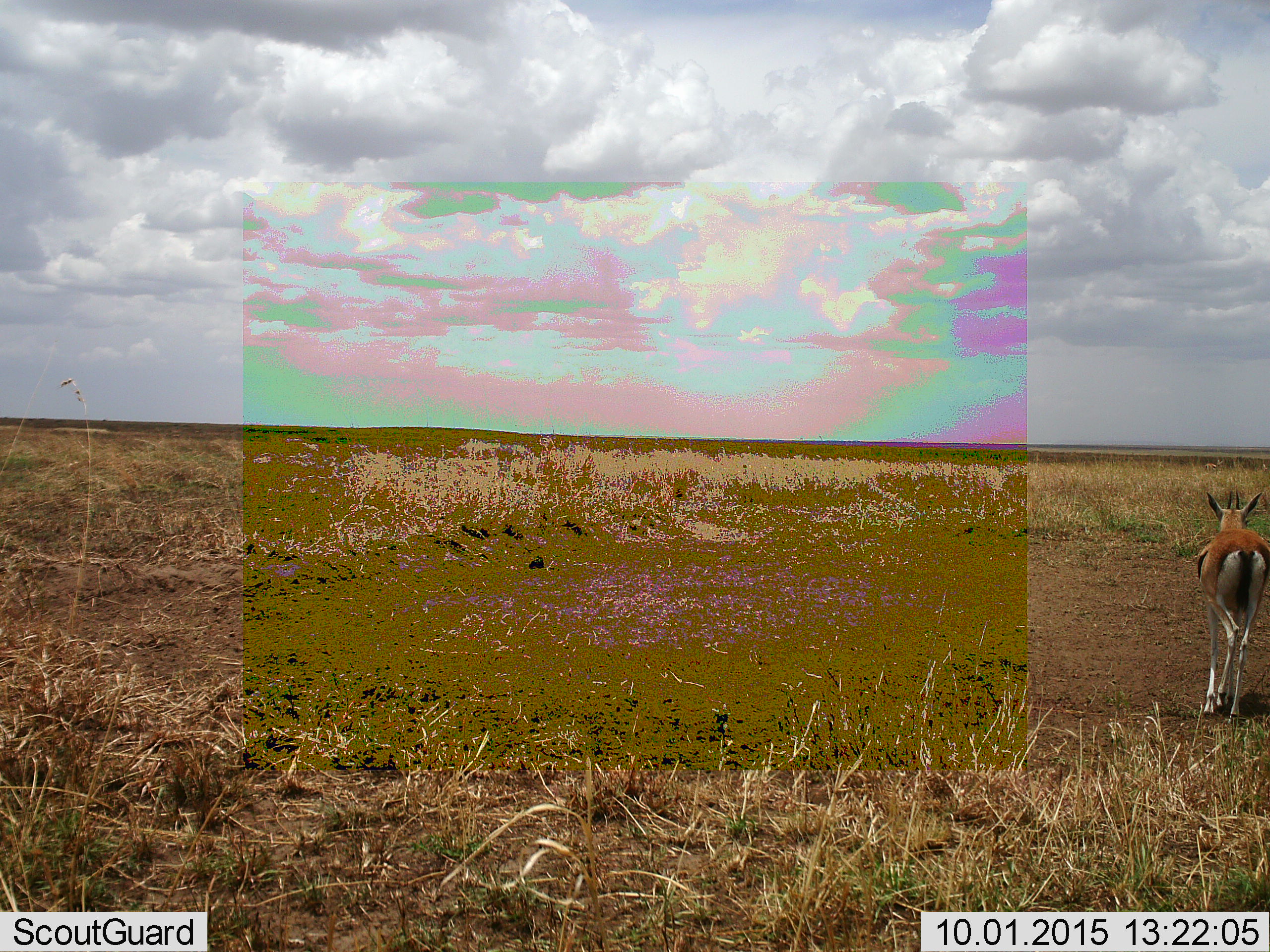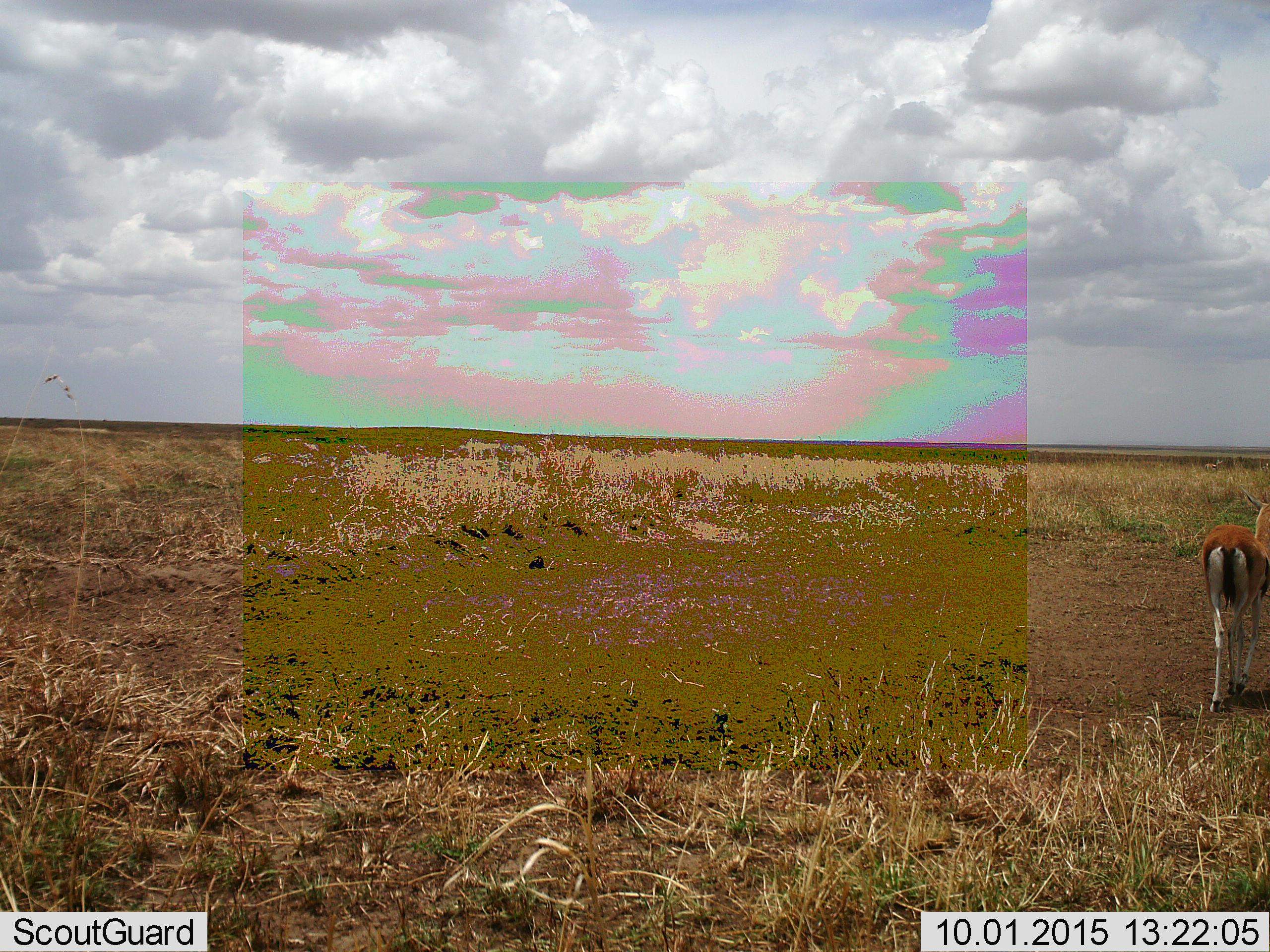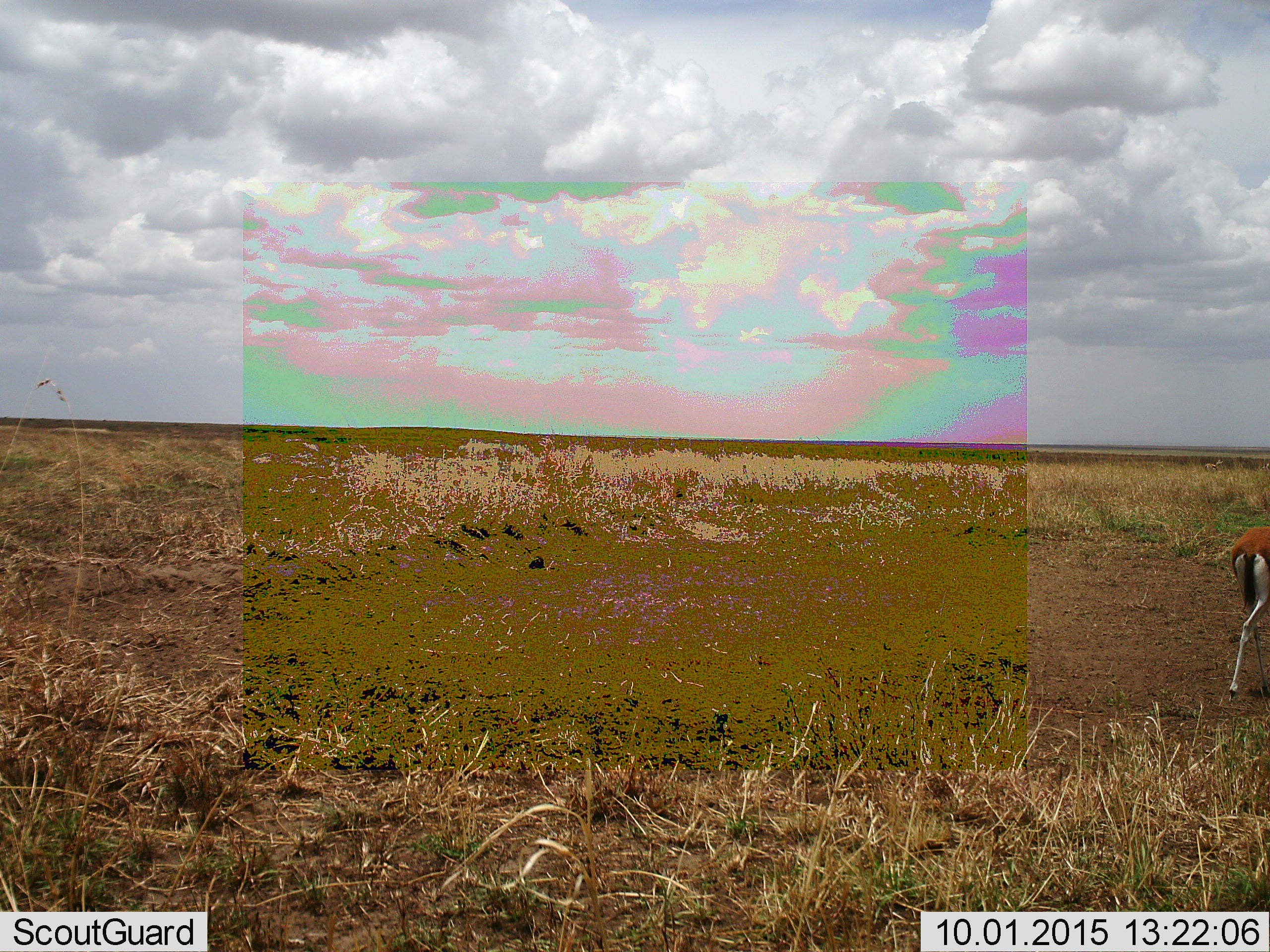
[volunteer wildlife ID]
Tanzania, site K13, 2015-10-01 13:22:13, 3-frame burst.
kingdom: Animalia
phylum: Chordata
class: Mammalia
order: Artiodactyla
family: Bovidae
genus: Eudorcas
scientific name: Eudorcas thomsonii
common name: thomson's gazelle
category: gazellethomsons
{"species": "gazellethomsons (thomson's gazelle) (Eudorcas thomsonii)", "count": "1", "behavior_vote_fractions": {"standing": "33%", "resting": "0%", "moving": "78%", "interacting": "0%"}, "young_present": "0%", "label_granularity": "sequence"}